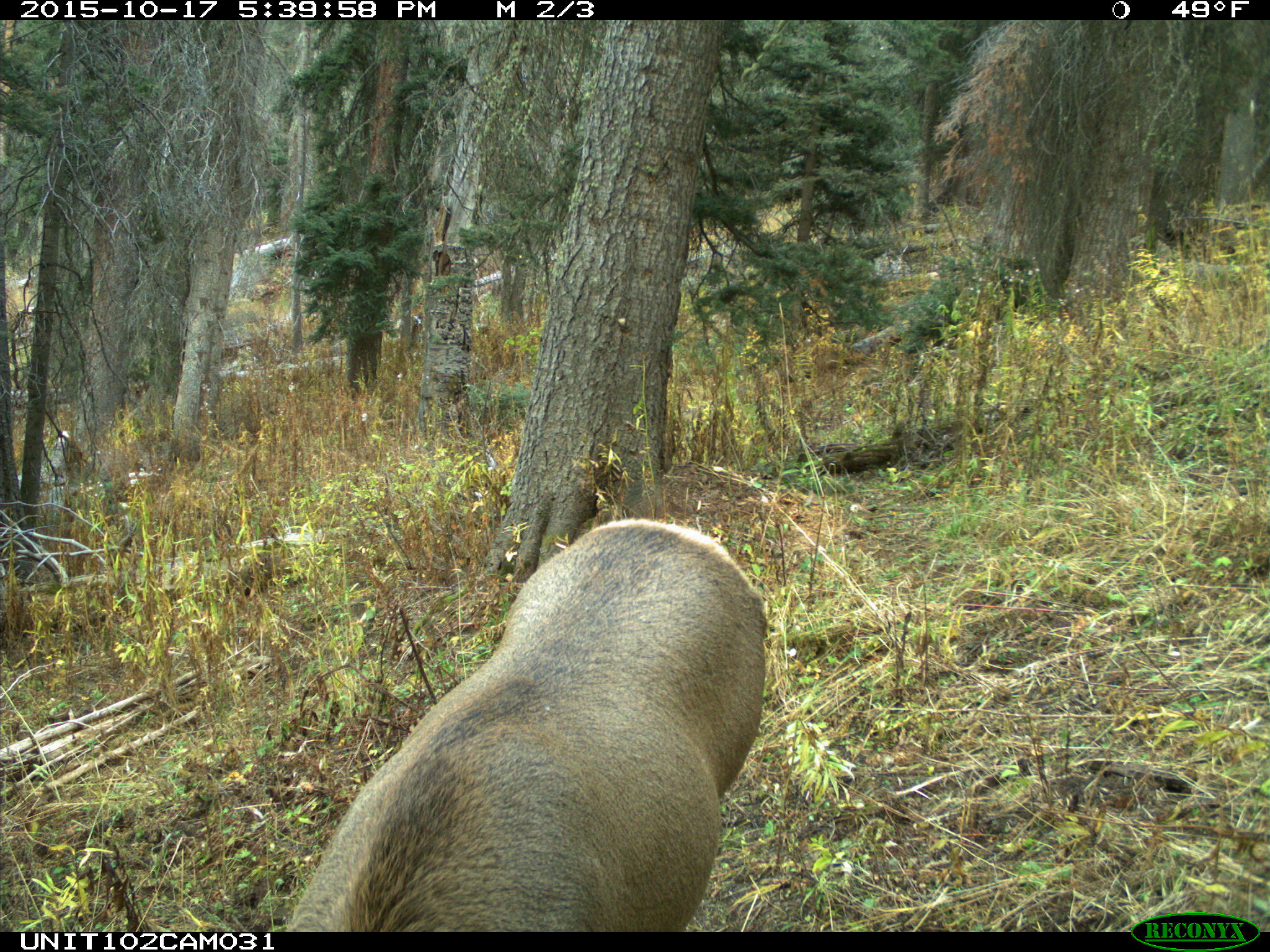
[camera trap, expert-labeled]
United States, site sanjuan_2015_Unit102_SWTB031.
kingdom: Animalia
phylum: Chordata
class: Mammalia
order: Artiodactyla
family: Cervidae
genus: Cervus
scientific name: Cervus elaphus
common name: red deer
Cervus elaphus (red deer).